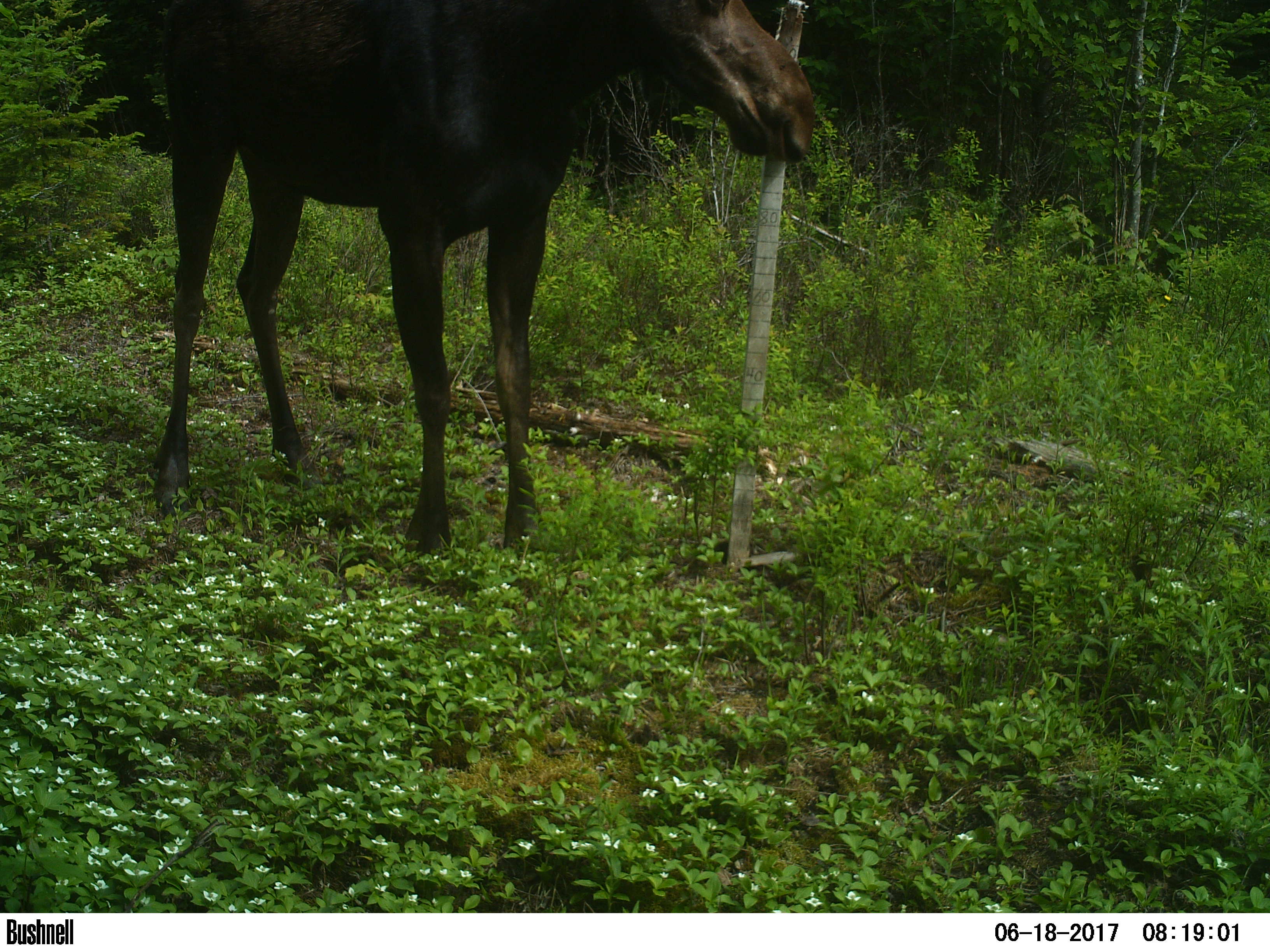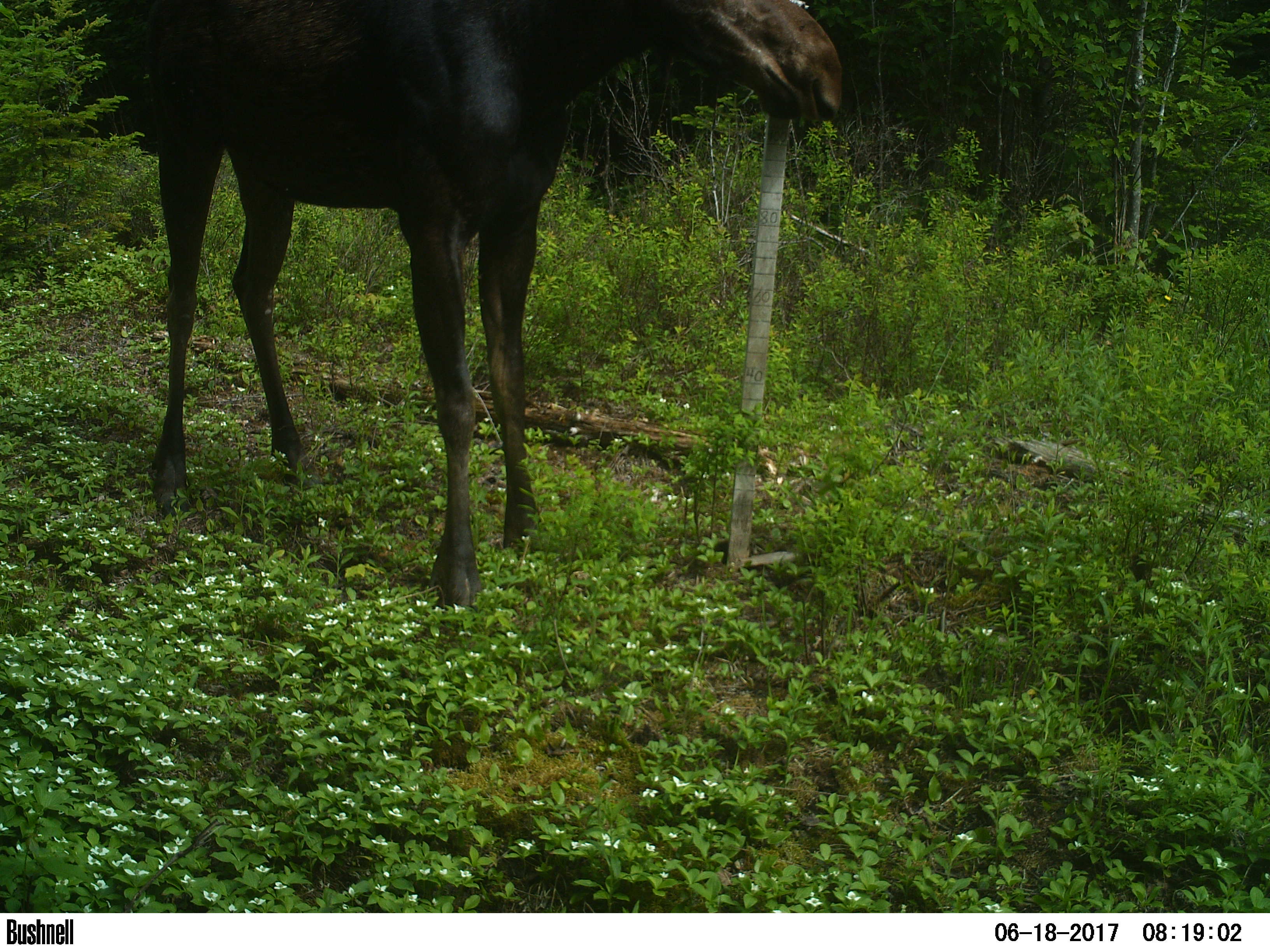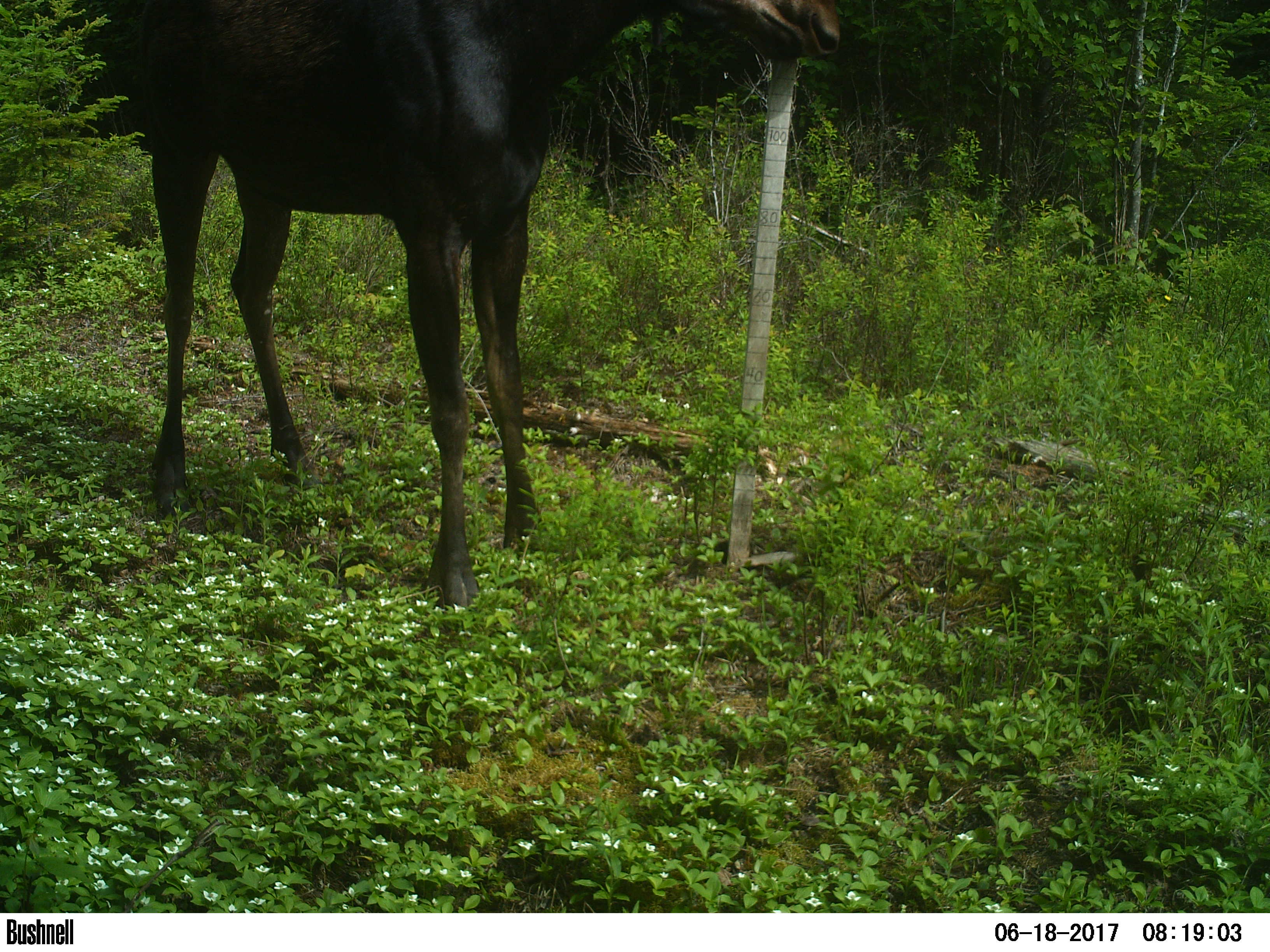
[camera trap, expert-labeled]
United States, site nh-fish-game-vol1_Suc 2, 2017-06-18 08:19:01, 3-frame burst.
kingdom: Animalia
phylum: Chordata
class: Mammalia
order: Artiodactyla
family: Cervidae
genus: Alces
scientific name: Alces alces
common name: moose